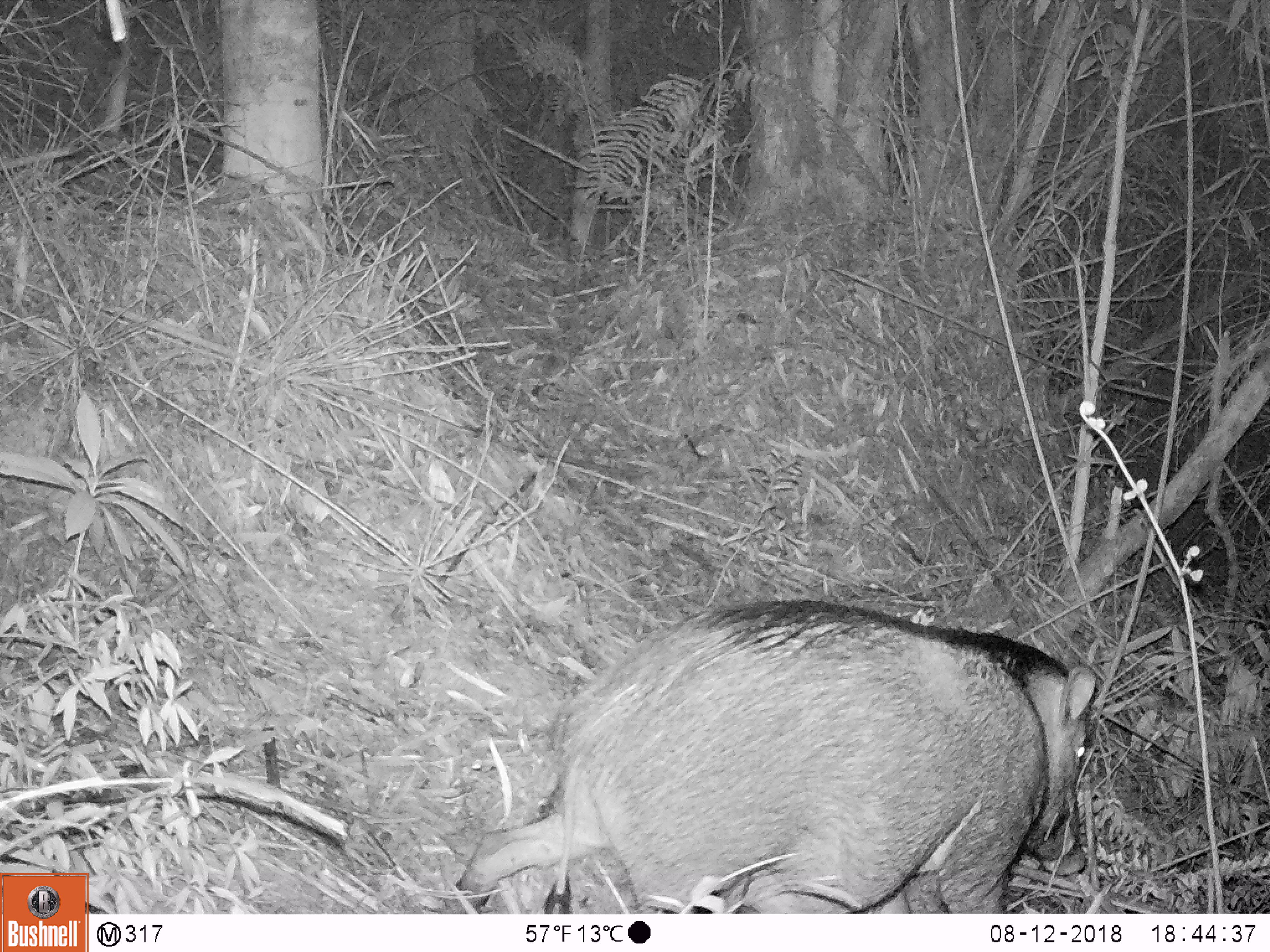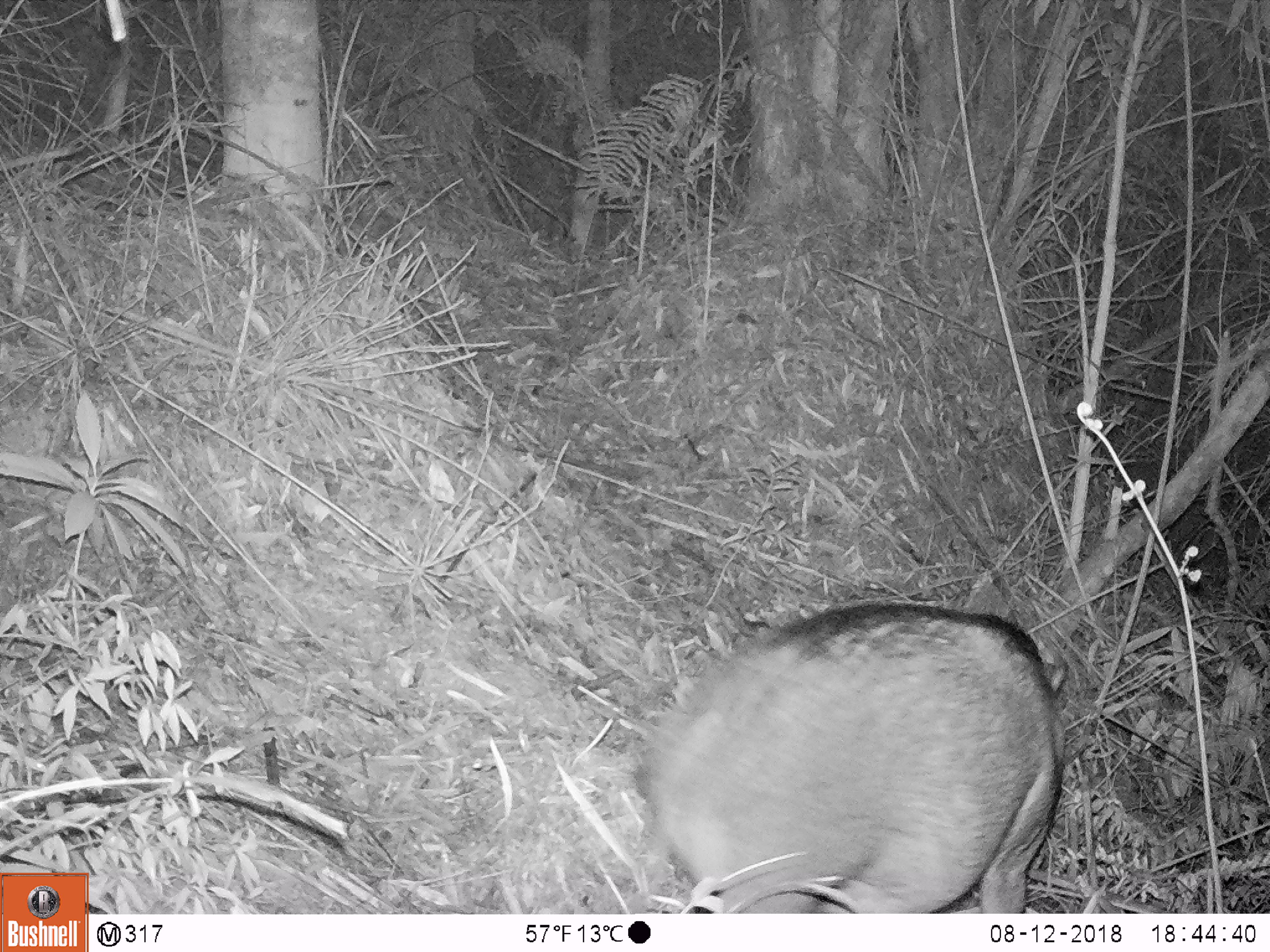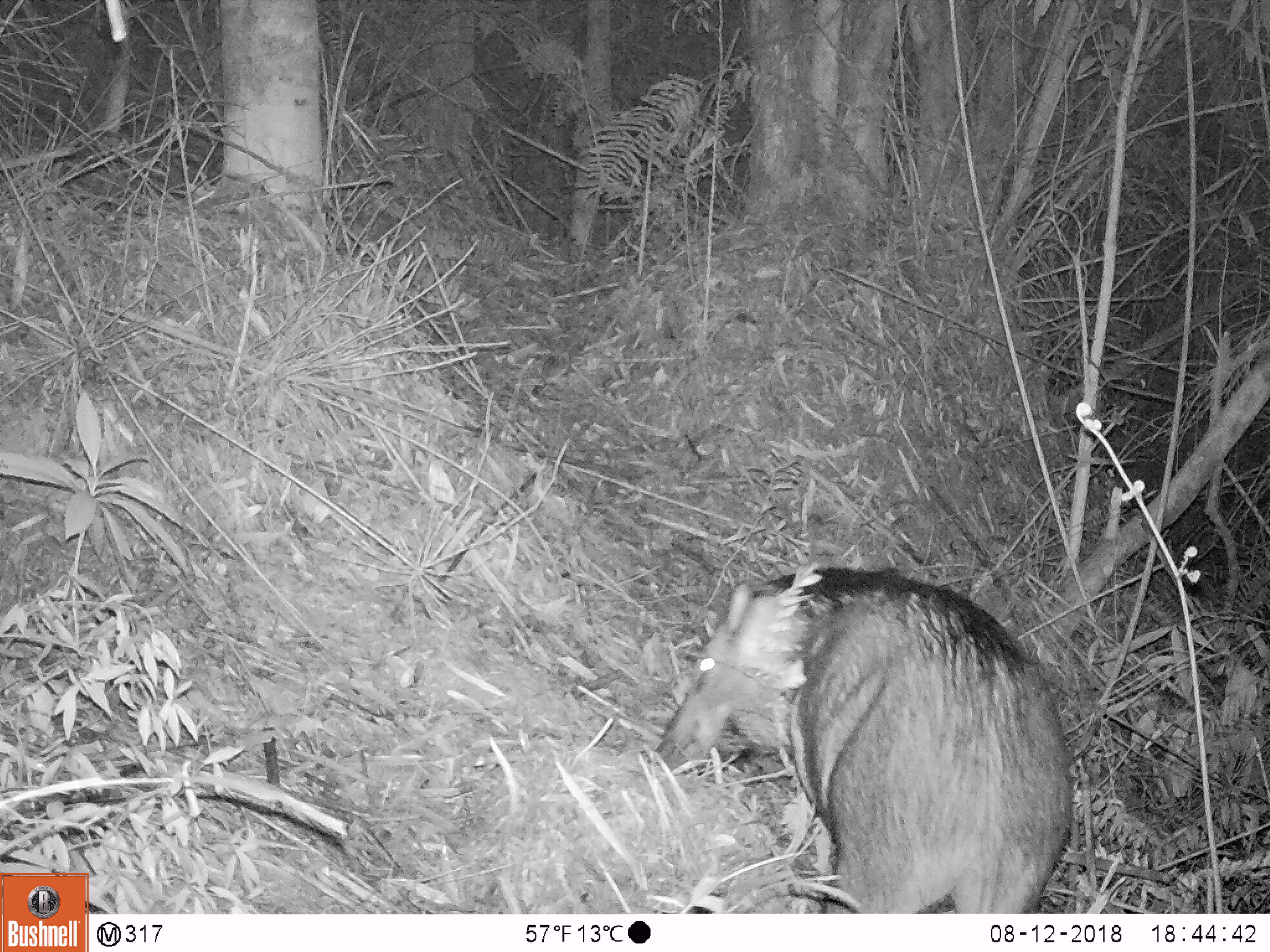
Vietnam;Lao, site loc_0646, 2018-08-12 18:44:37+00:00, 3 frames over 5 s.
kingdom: Animalia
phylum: Chordata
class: Mammalia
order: Artiodactyla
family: Suidae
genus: Sus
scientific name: Sus scrofa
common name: eurasian wild pig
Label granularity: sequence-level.